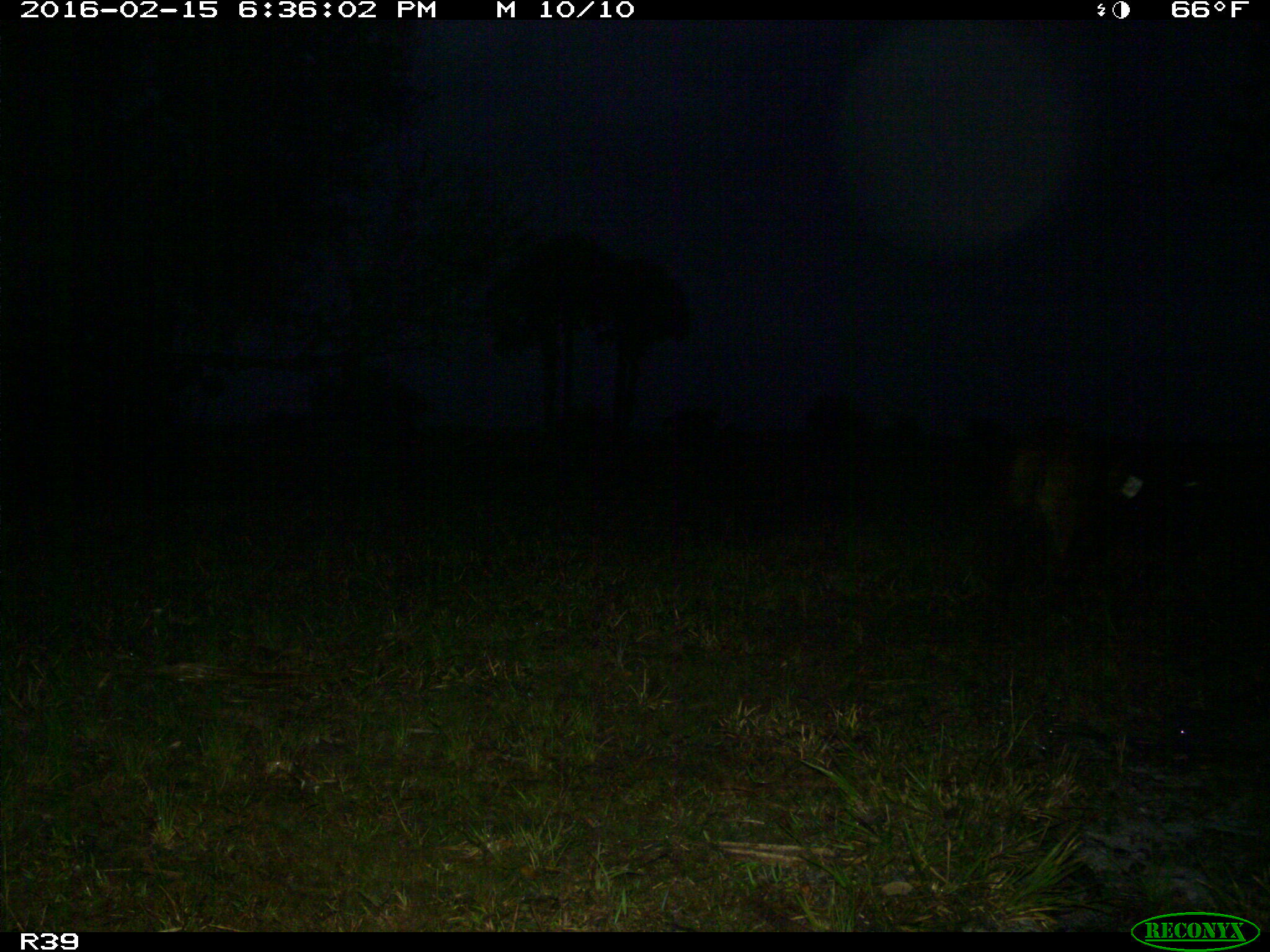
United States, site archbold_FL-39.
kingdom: Animalia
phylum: Chordata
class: Mammalia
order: Artiodactyla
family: Suidae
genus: Sus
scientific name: Sus scrofa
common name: wild boar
Sus scrofa (wild boar).